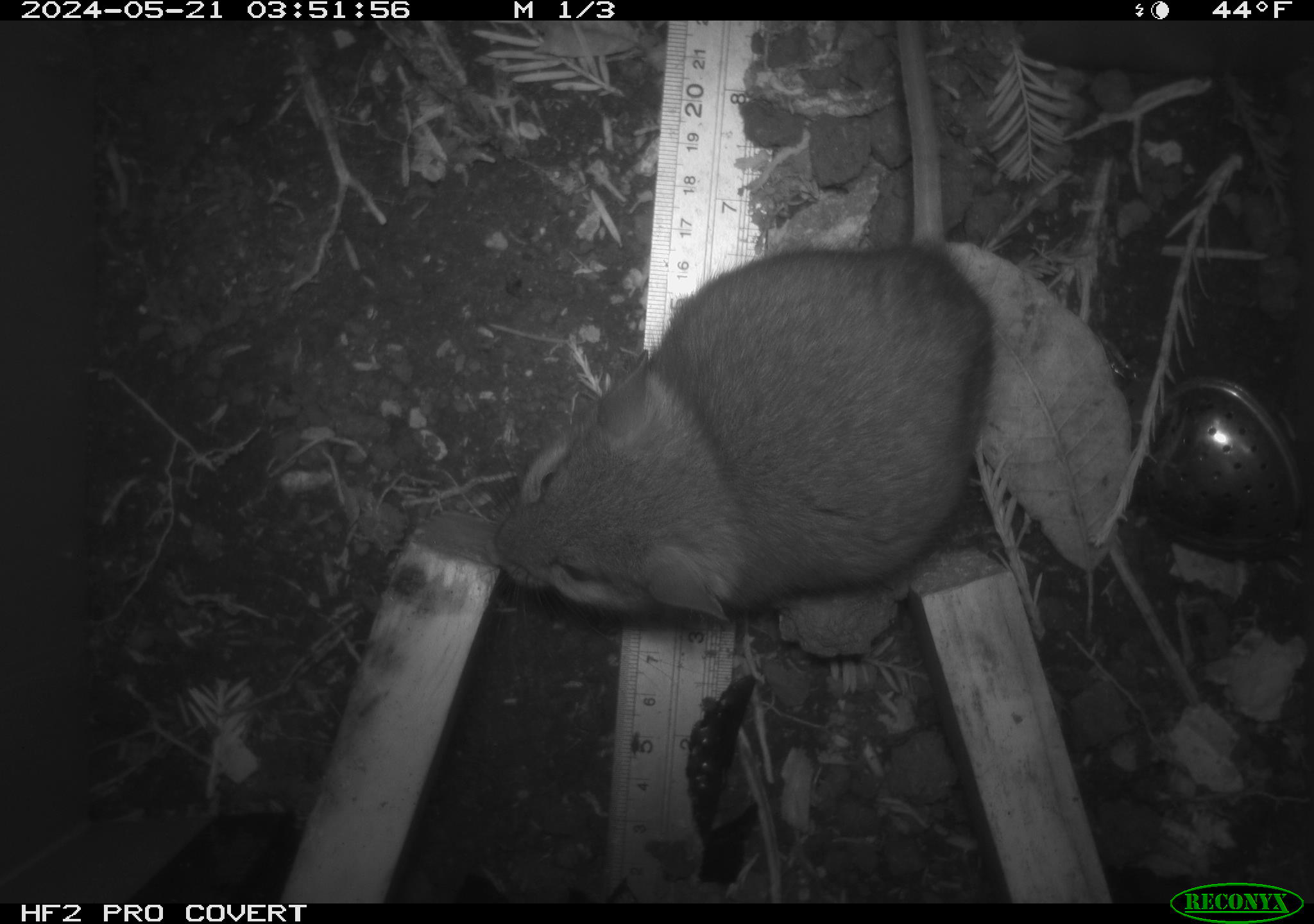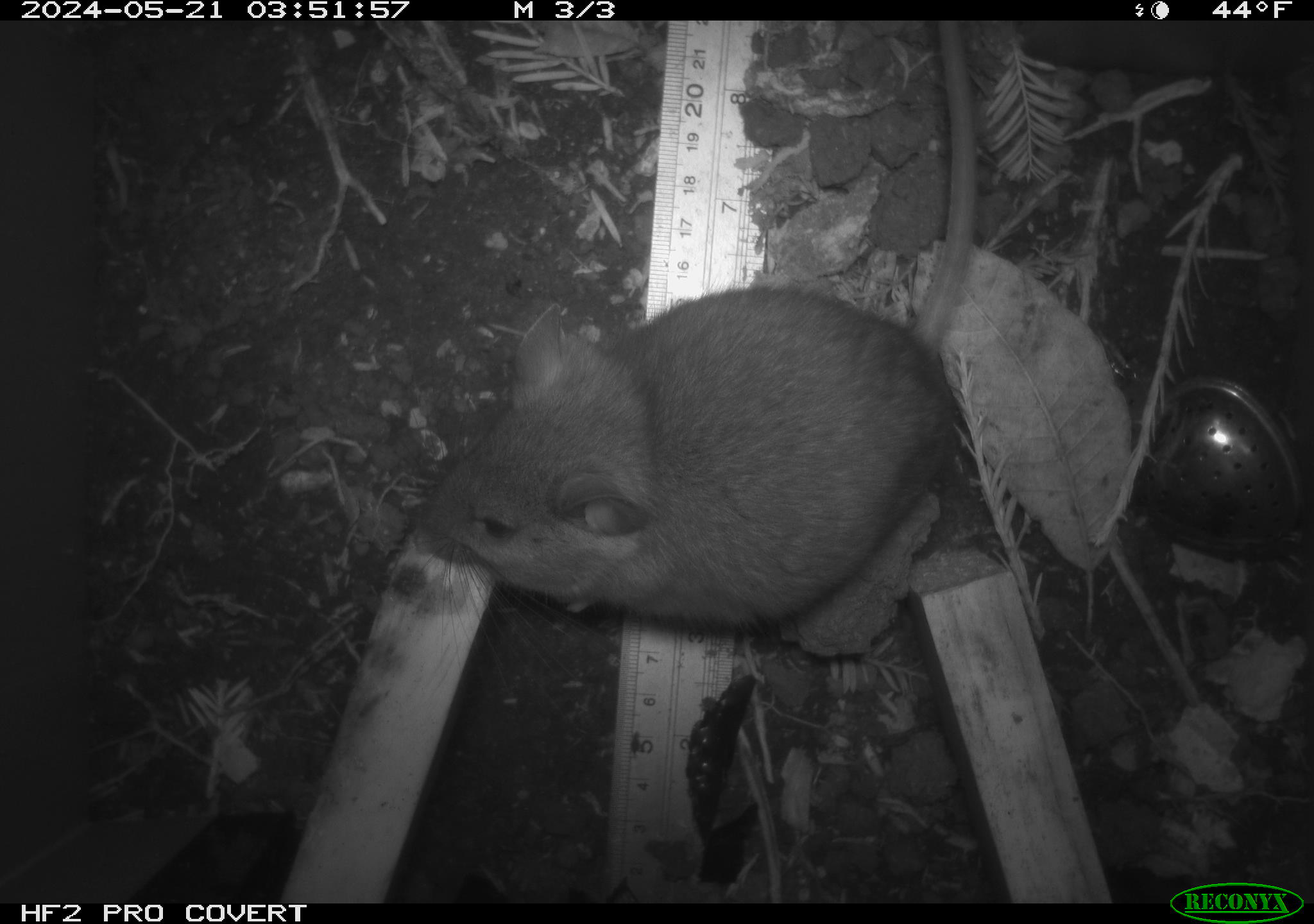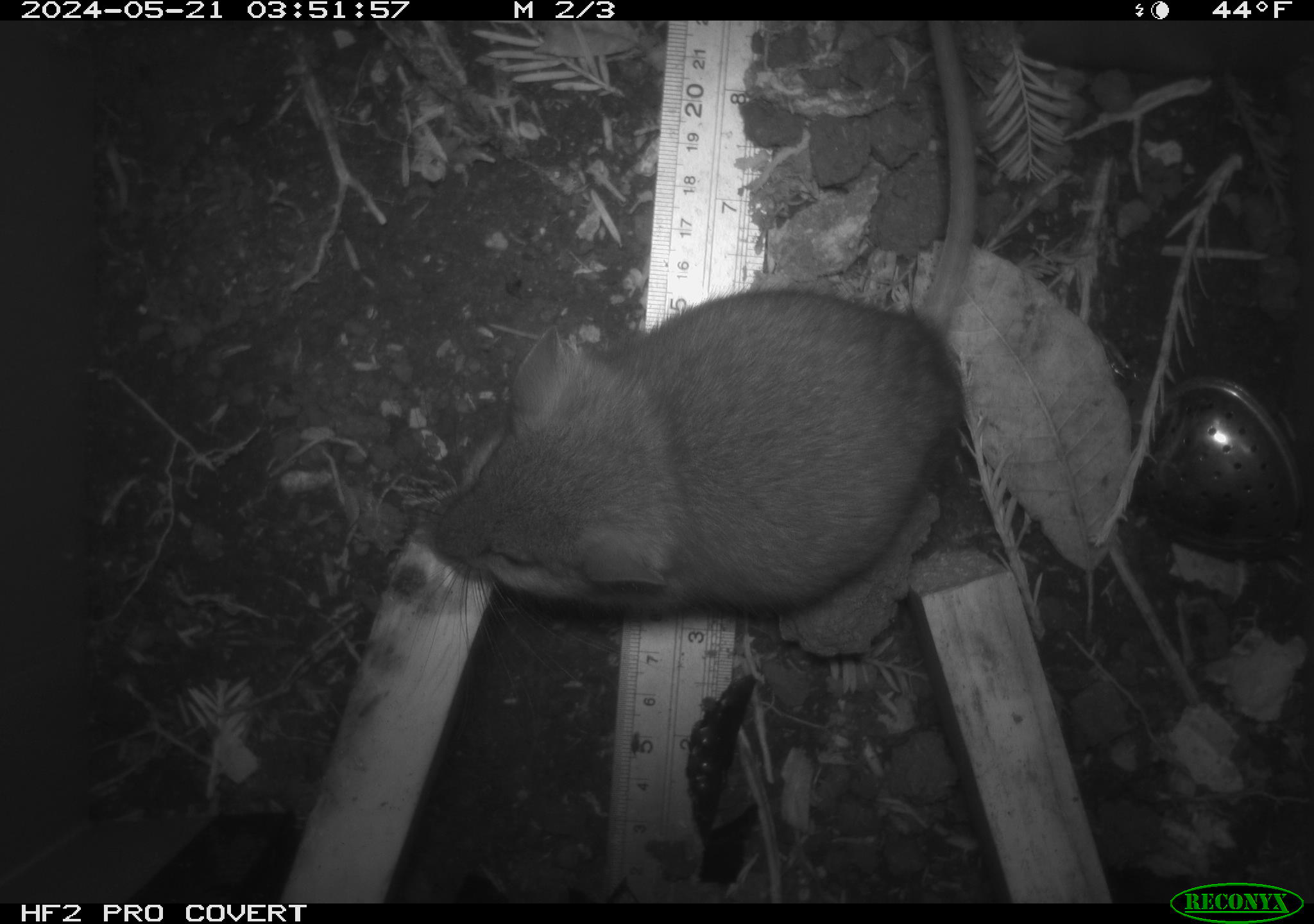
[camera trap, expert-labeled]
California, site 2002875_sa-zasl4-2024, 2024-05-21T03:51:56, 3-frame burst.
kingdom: Animalia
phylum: Chordata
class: Mammalia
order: Rodentia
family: Cricetidae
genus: Neotoma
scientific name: Neotoma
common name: pack rat or woodrat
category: neotoma species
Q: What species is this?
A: Neotoma species (pack rat or woodrat) (Neotoma).